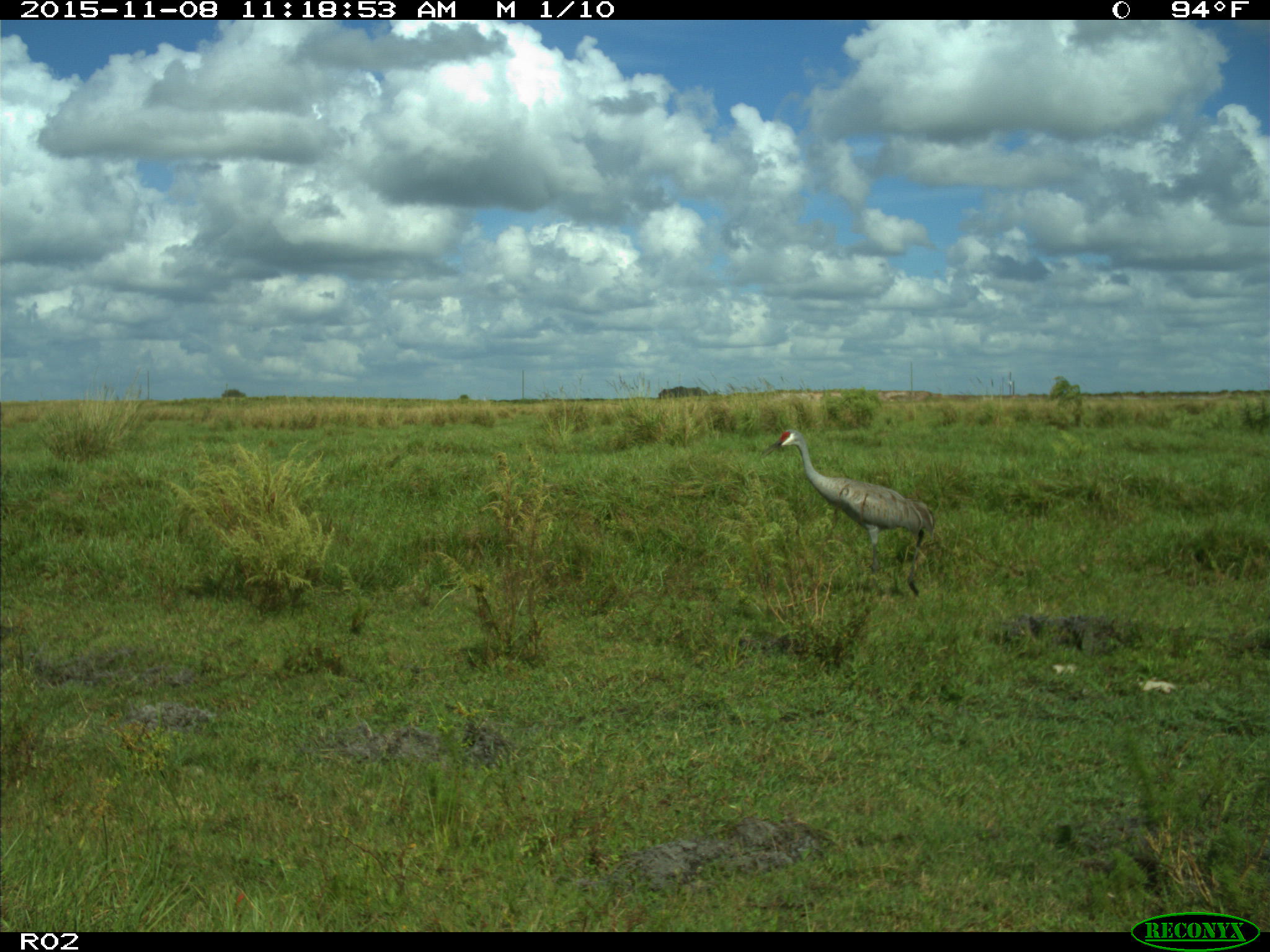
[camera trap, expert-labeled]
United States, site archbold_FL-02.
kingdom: Animalia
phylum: Chordata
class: Aves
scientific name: Aves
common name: birds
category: unidentified bird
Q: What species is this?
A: Unidentified bird (birds) (Aves).